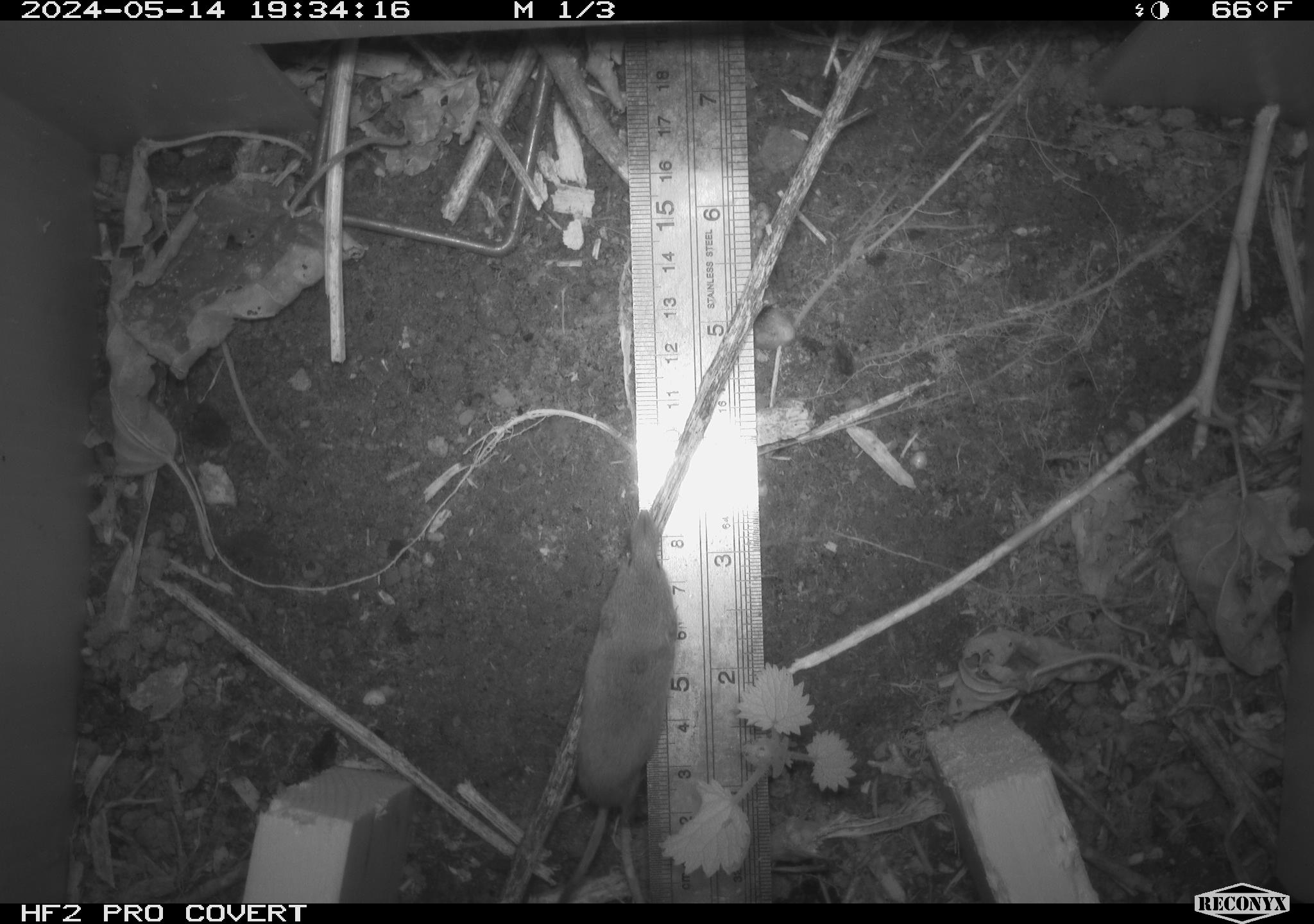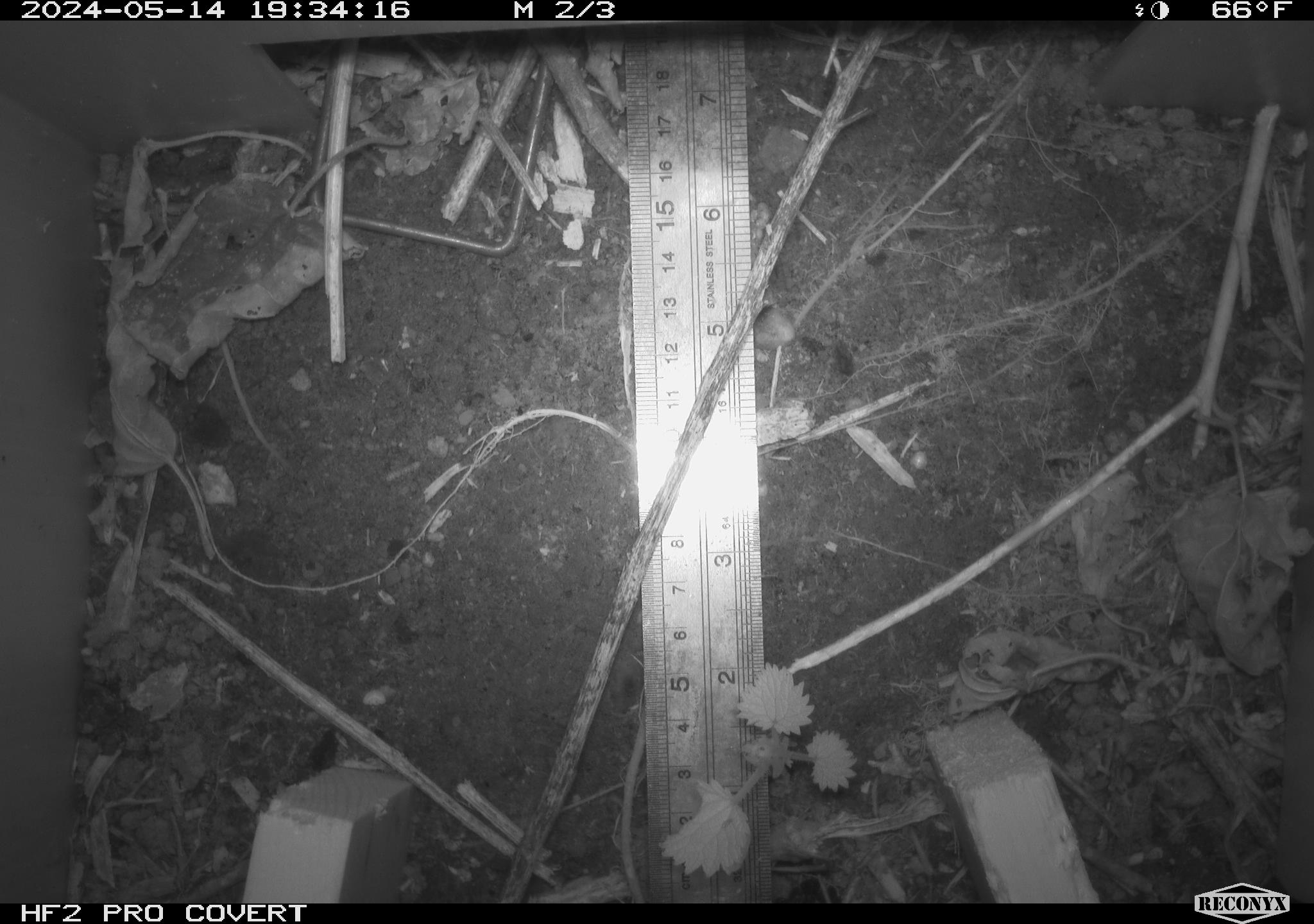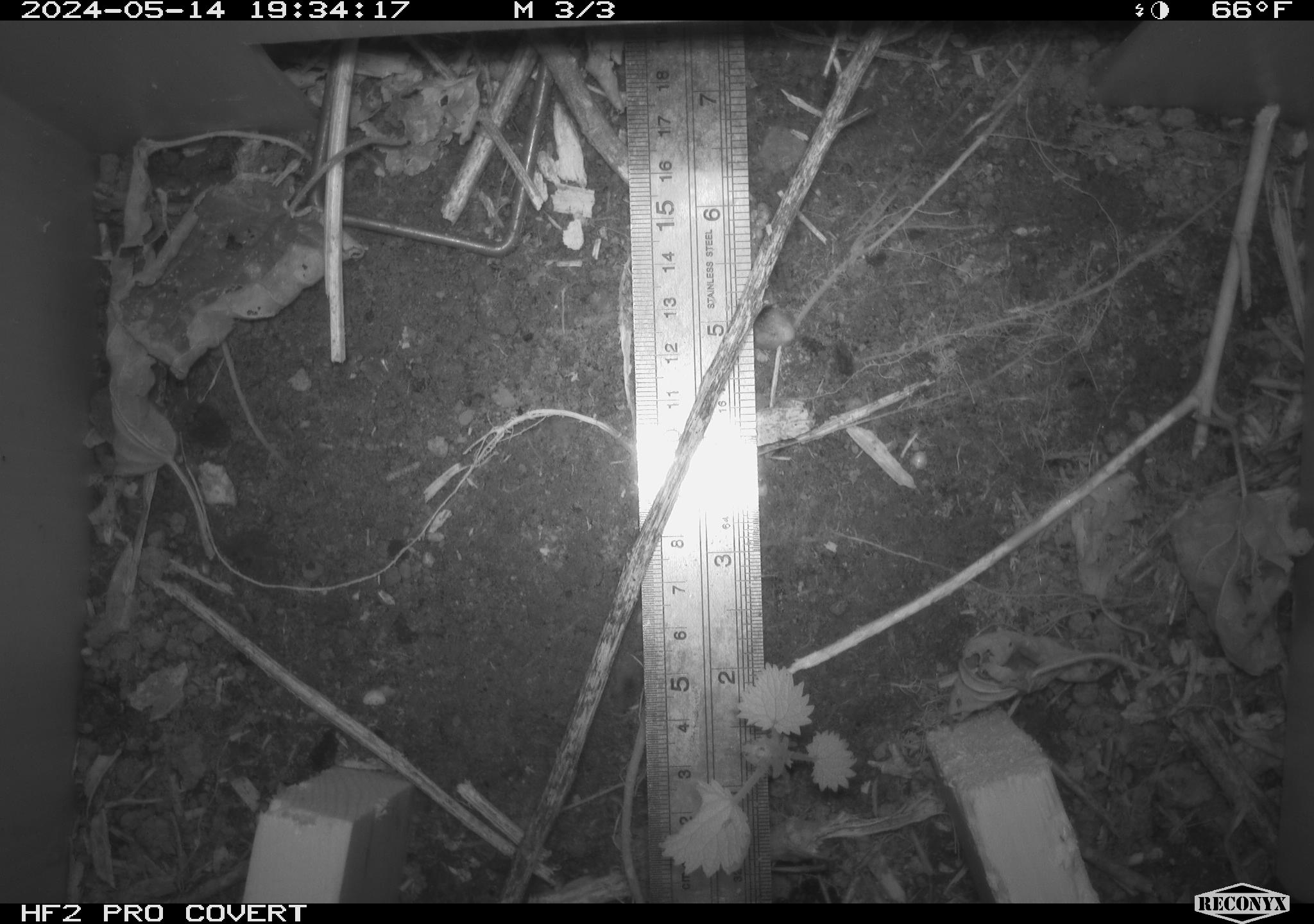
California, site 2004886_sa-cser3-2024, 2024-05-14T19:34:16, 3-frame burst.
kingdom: Animalia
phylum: Chordata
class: Mammalia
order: Eulipotyphla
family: Soricidae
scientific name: Soricidae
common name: shrews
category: soricidae family